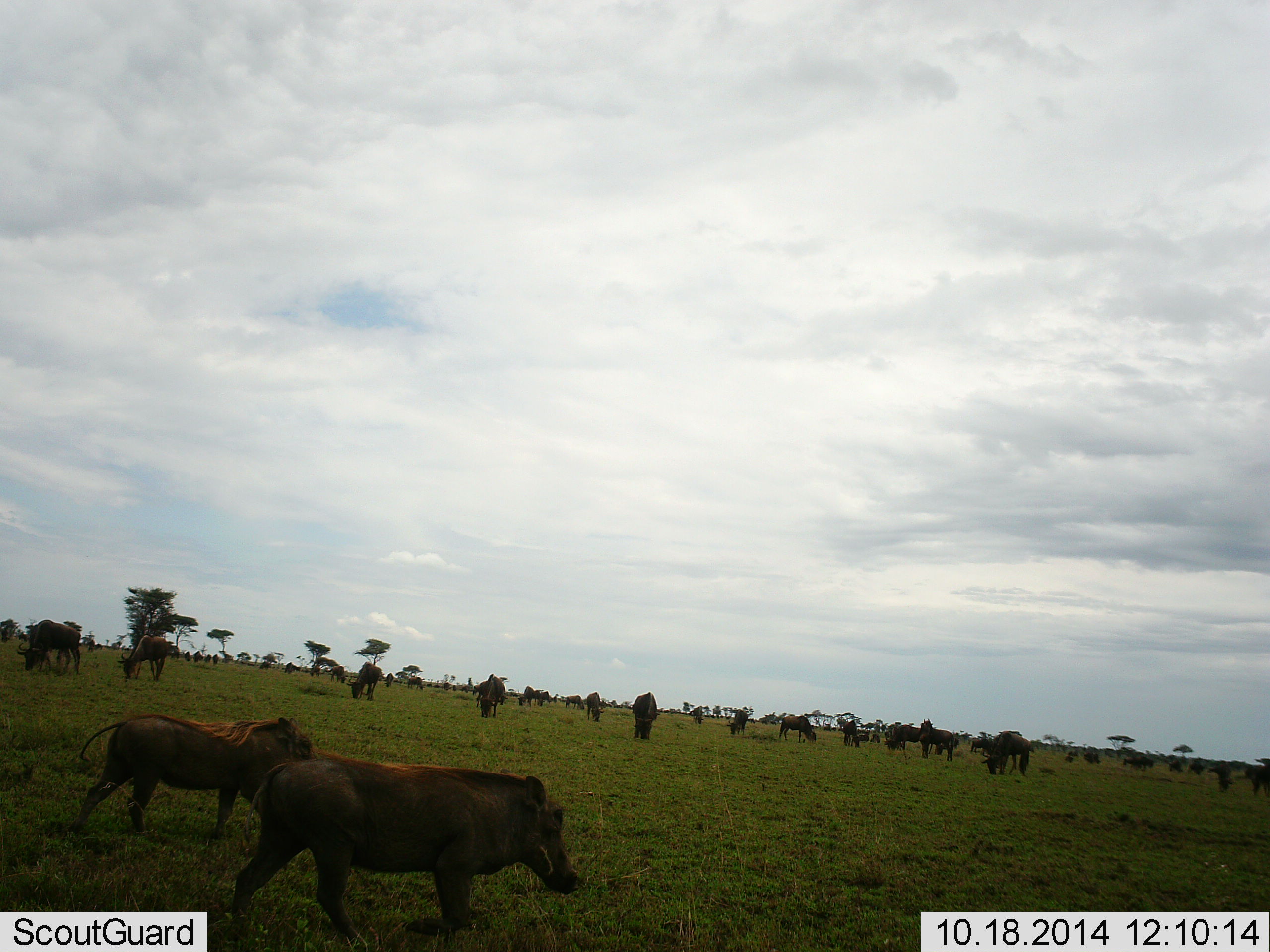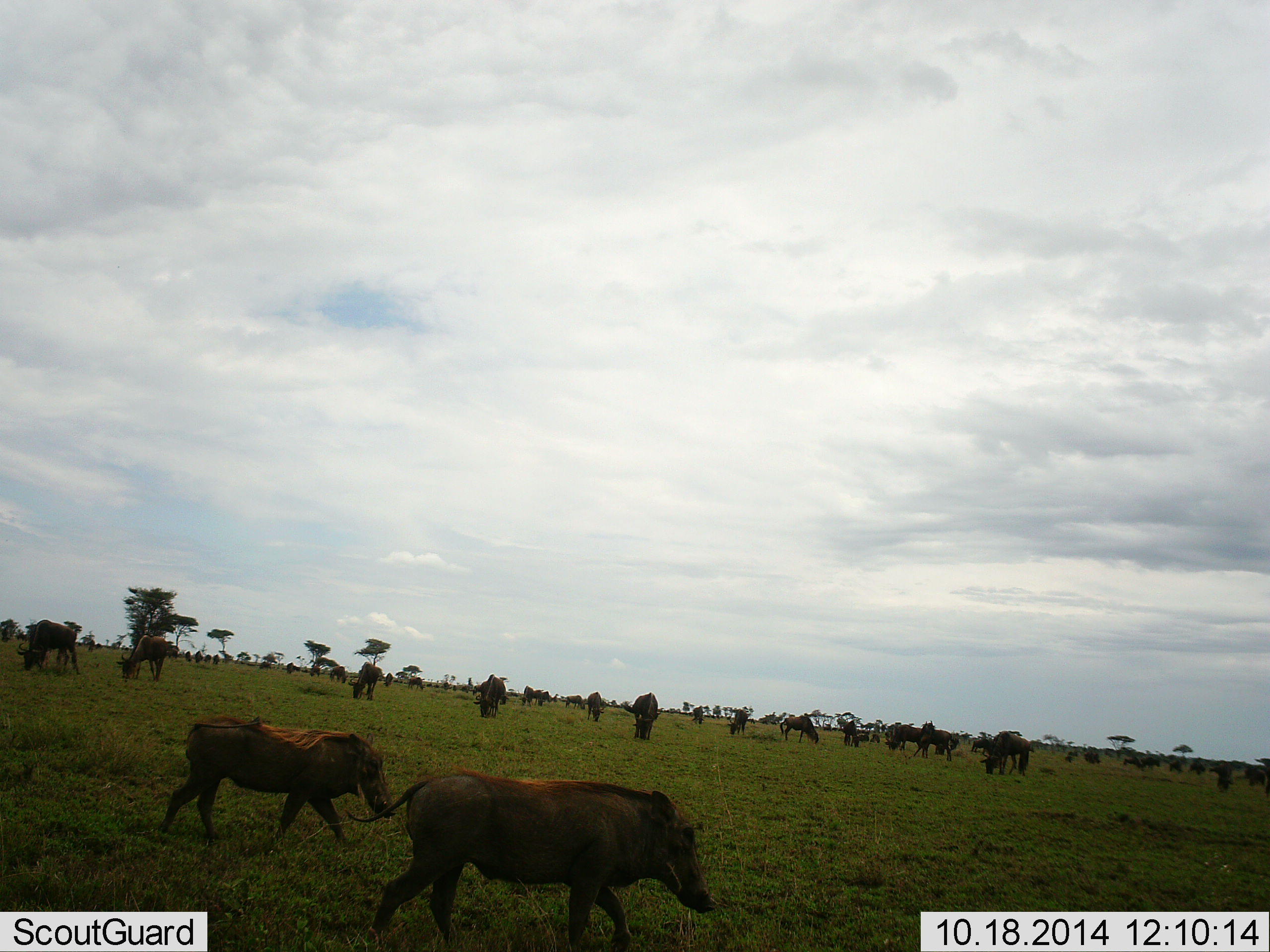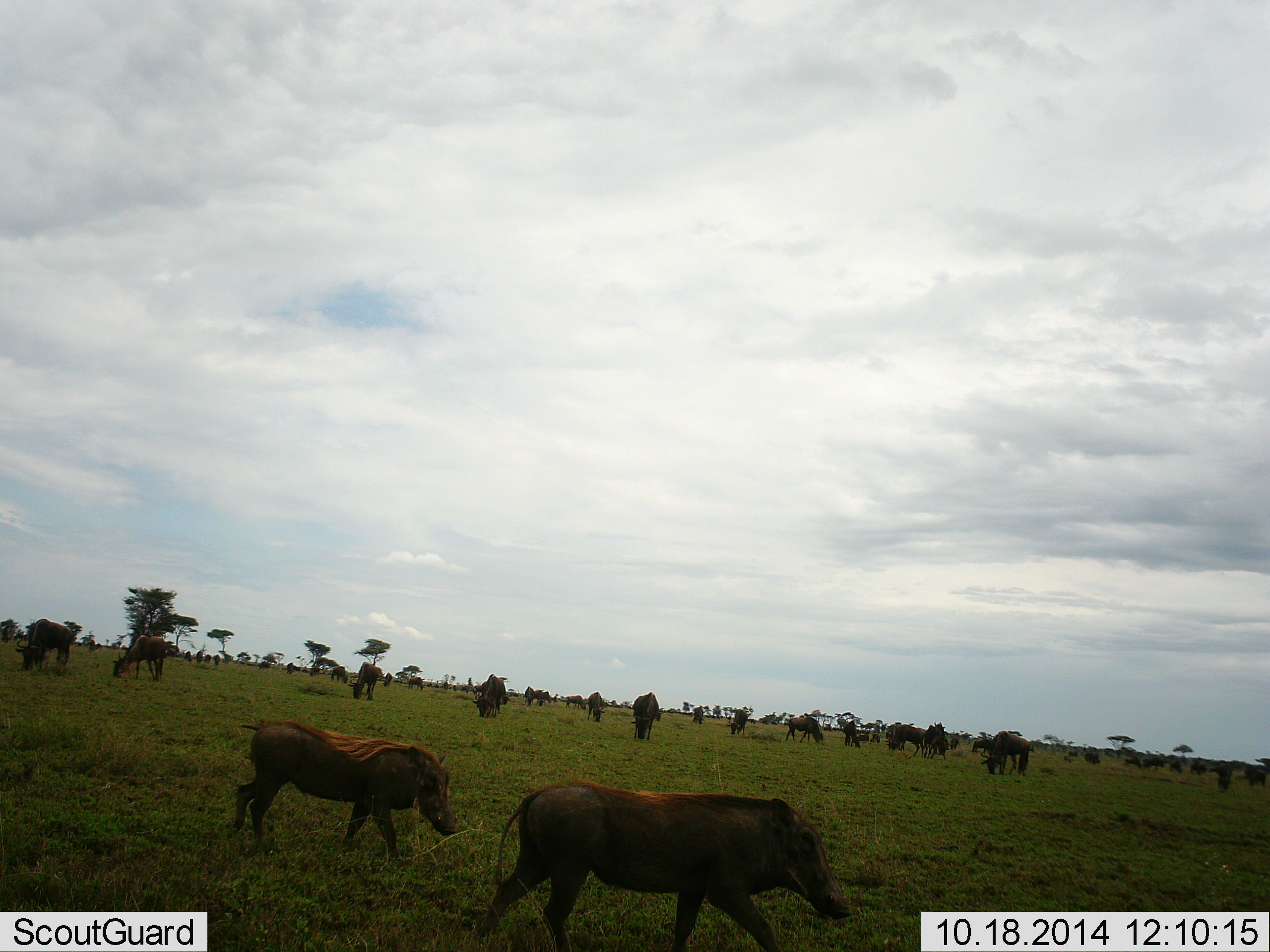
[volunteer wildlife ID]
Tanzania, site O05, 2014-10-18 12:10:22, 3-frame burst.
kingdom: Animalia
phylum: Chordata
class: Mammalia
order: Artiodactyla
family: Suidae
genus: Phacochoerus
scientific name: Phacochoerus africanus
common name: warthog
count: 2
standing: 0%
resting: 0%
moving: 100%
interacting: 0%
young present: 0%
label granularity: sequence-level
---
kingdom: Animalia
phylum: Chordata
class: Mammalia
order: Artiodactyla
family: Bovidae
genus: Connochaetes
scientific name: Connochaetes taurinus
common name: blue wildebeest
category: wildebeest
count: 11-50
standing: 40%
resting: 10%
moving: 40%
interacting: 0%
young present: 0%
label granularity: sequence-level